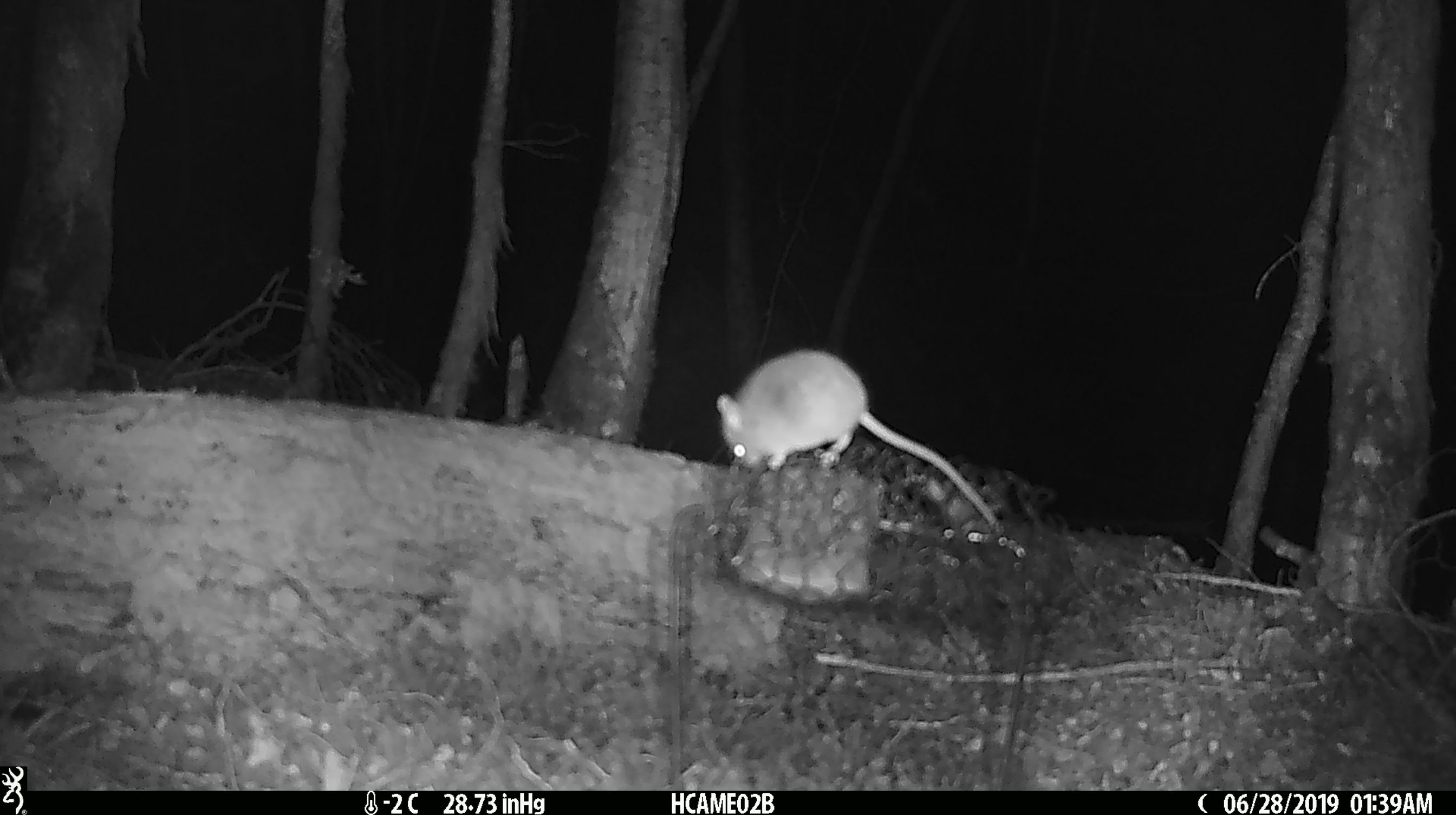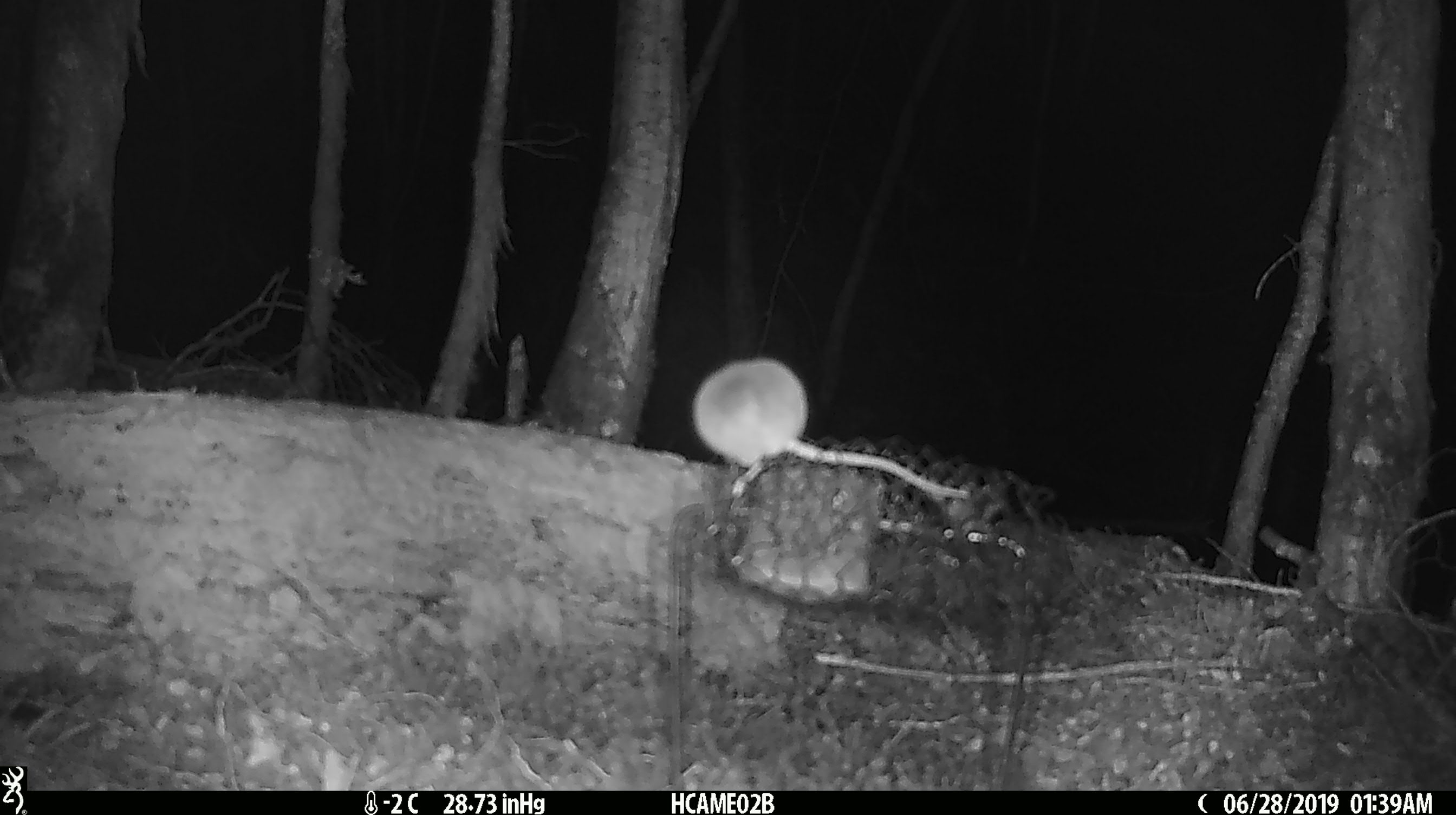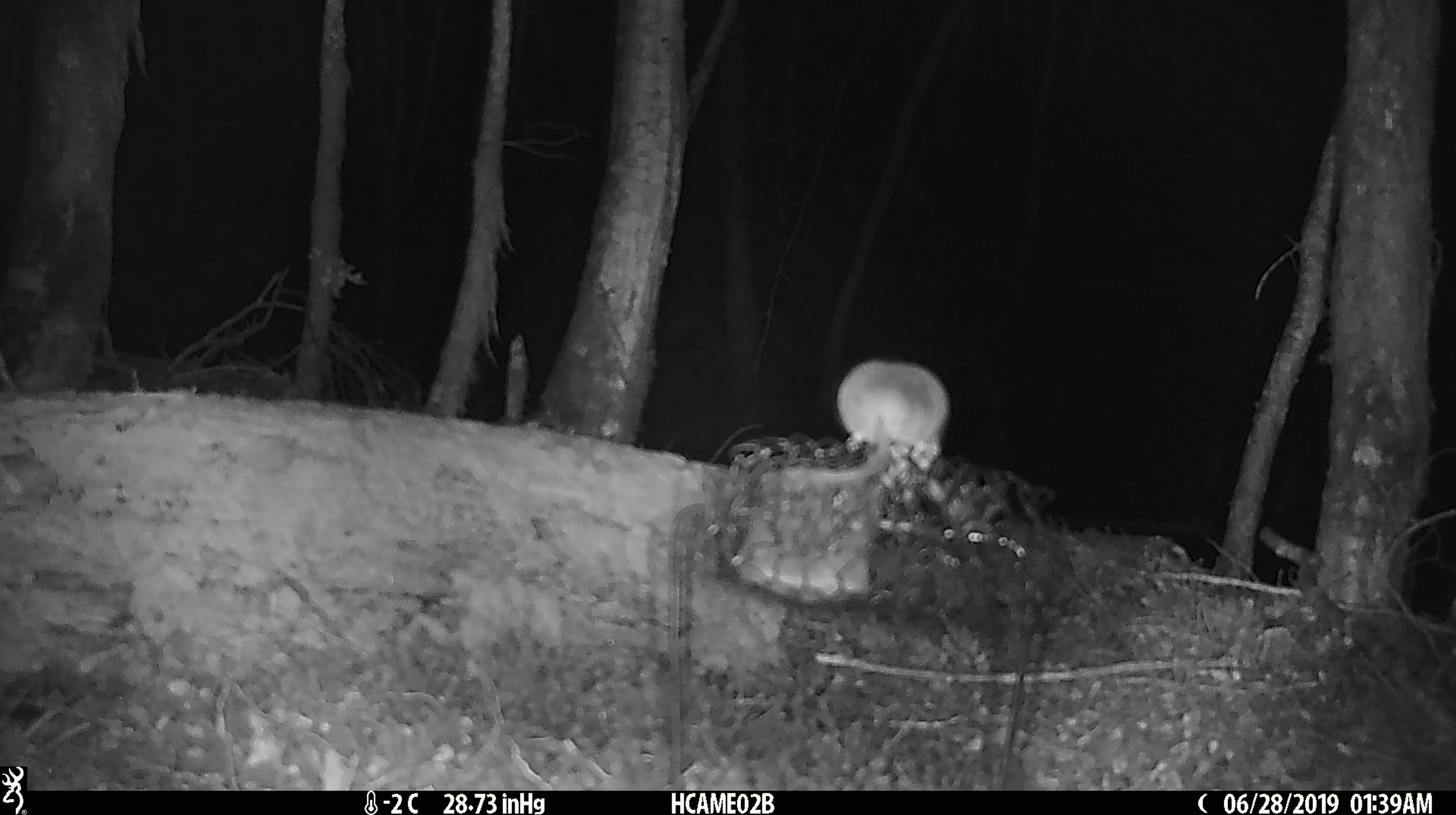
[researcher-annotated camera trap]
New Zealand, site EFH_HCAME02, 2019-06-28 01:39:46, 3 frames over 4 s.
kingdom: Animalia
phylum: Chordata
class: Mammalia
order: Rodentia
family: Muridae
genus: Mus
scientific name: Mus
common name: mouse